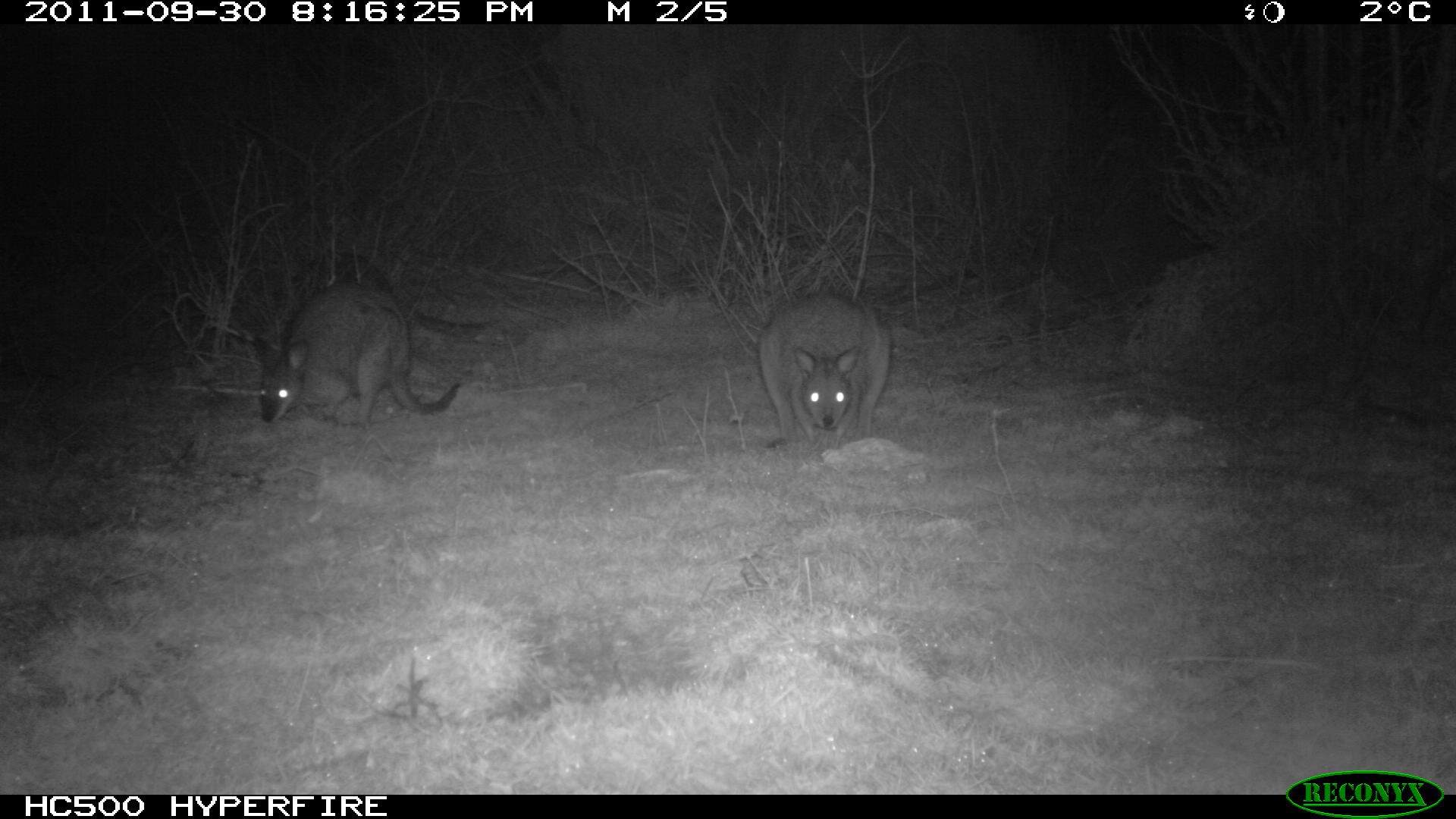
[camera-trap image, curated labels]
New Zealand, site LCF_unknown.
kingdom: Animalia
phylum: Chordata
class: Mammalia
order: Diprotodontia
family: Macropodidae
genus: Notamacropus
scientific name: Notamacropus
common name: wallaby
Wallaby (Notamacropus).